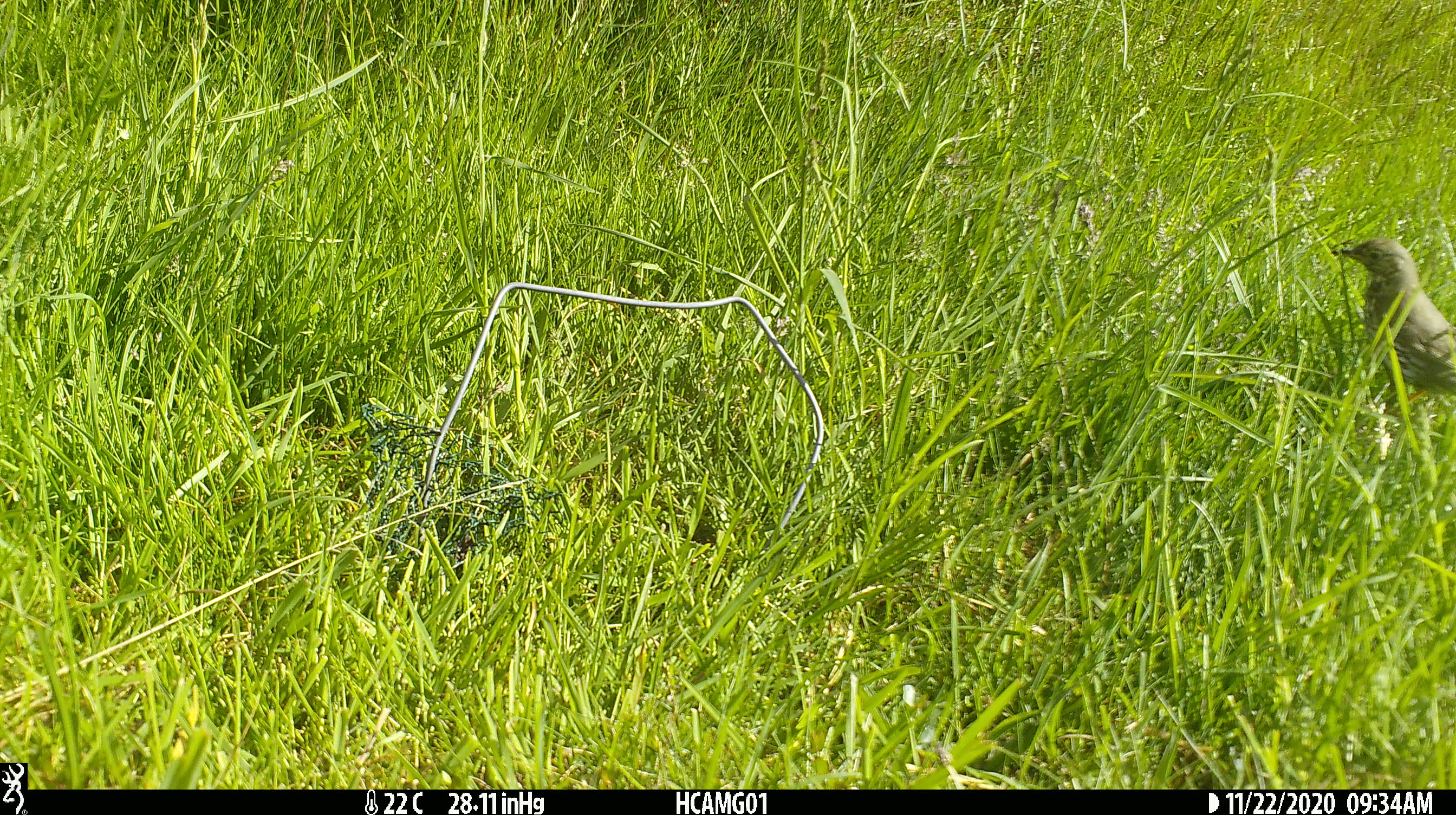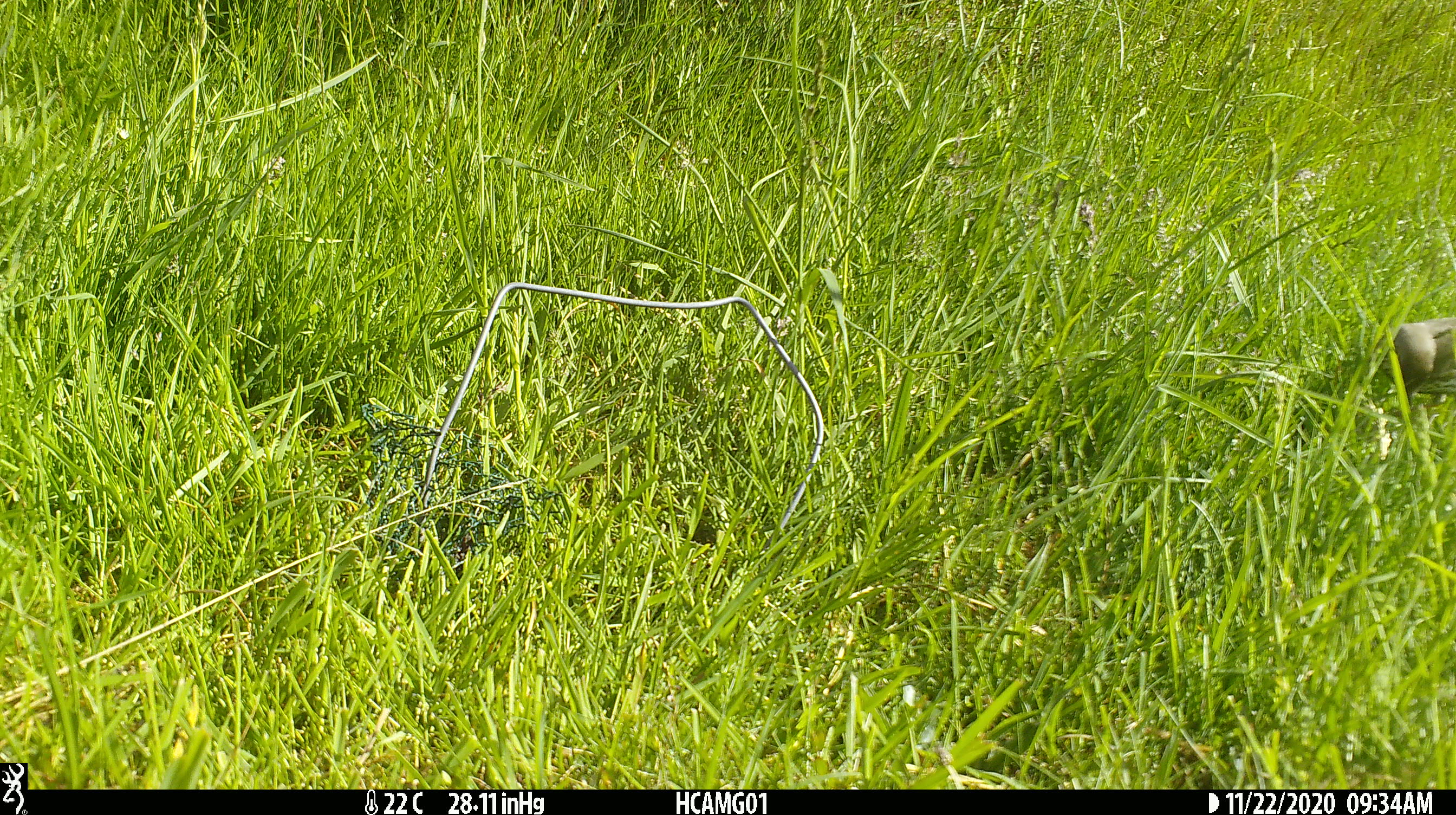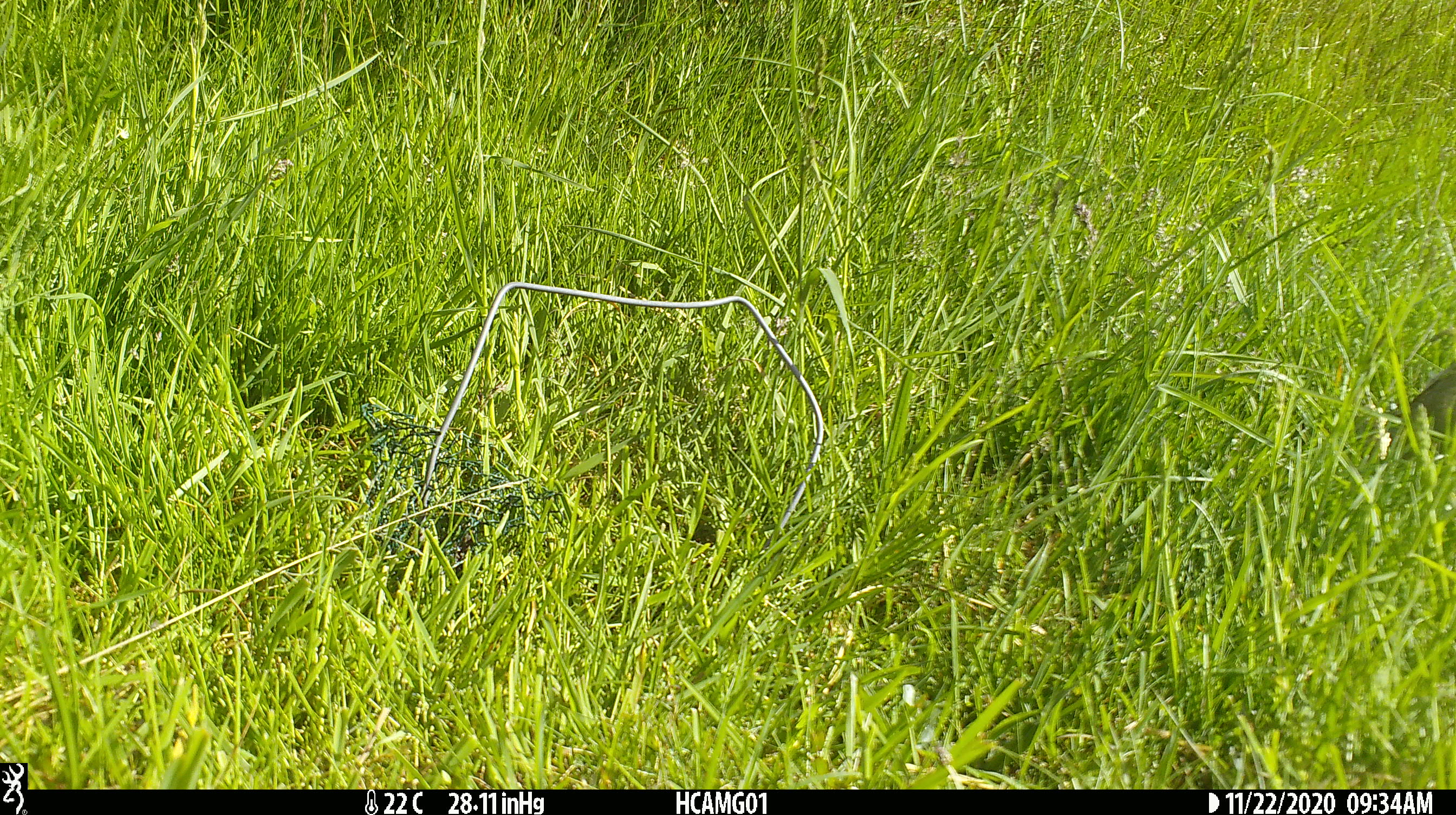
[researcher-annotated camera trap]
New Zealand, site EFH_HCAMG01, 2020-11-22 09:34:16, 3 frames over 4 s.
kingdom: Animalia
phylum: Chordata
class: Aves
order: Passeriformes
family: Turdidae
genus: Turdus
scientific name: Turdus philomelos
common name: song thrush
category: thrush